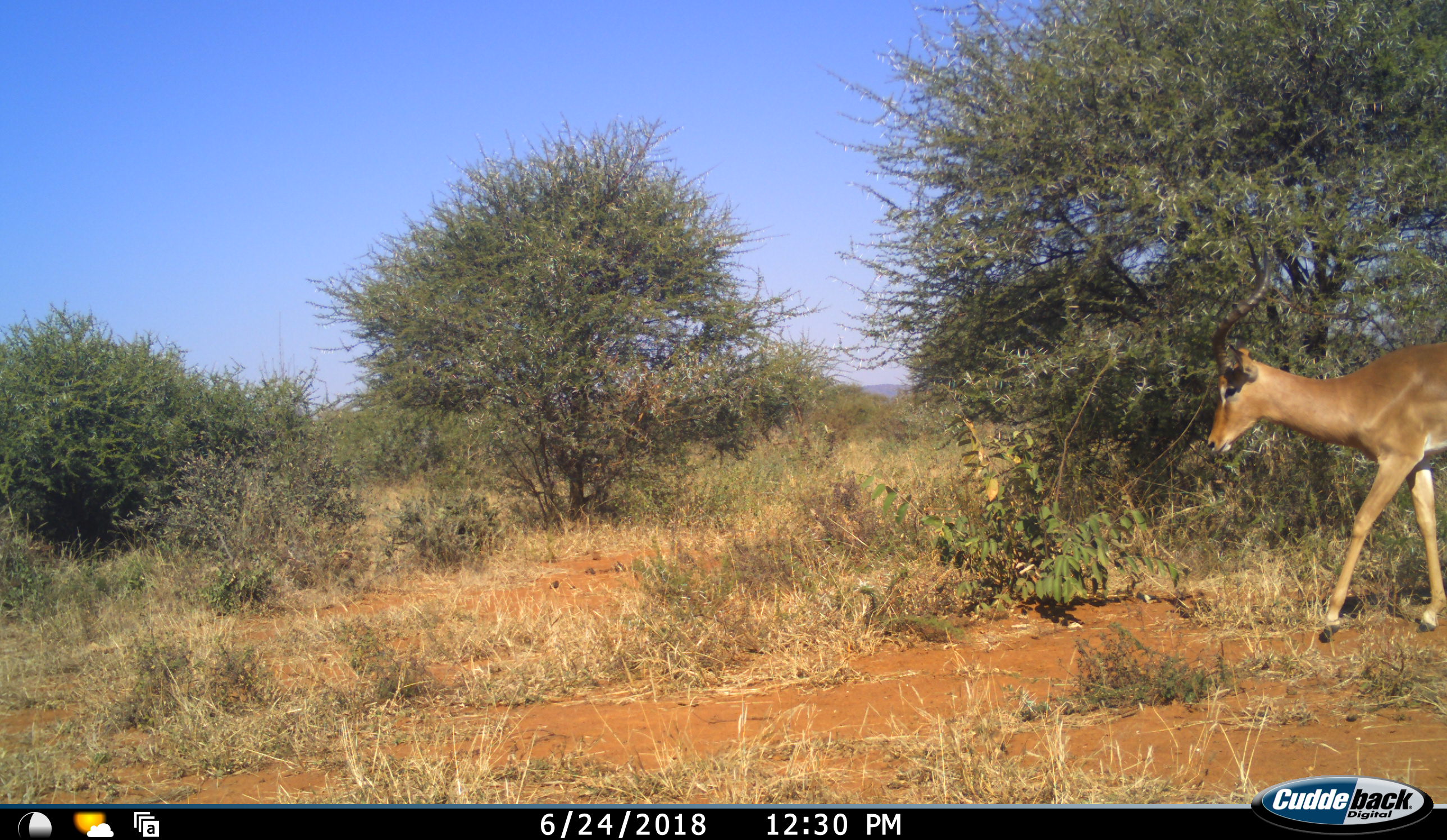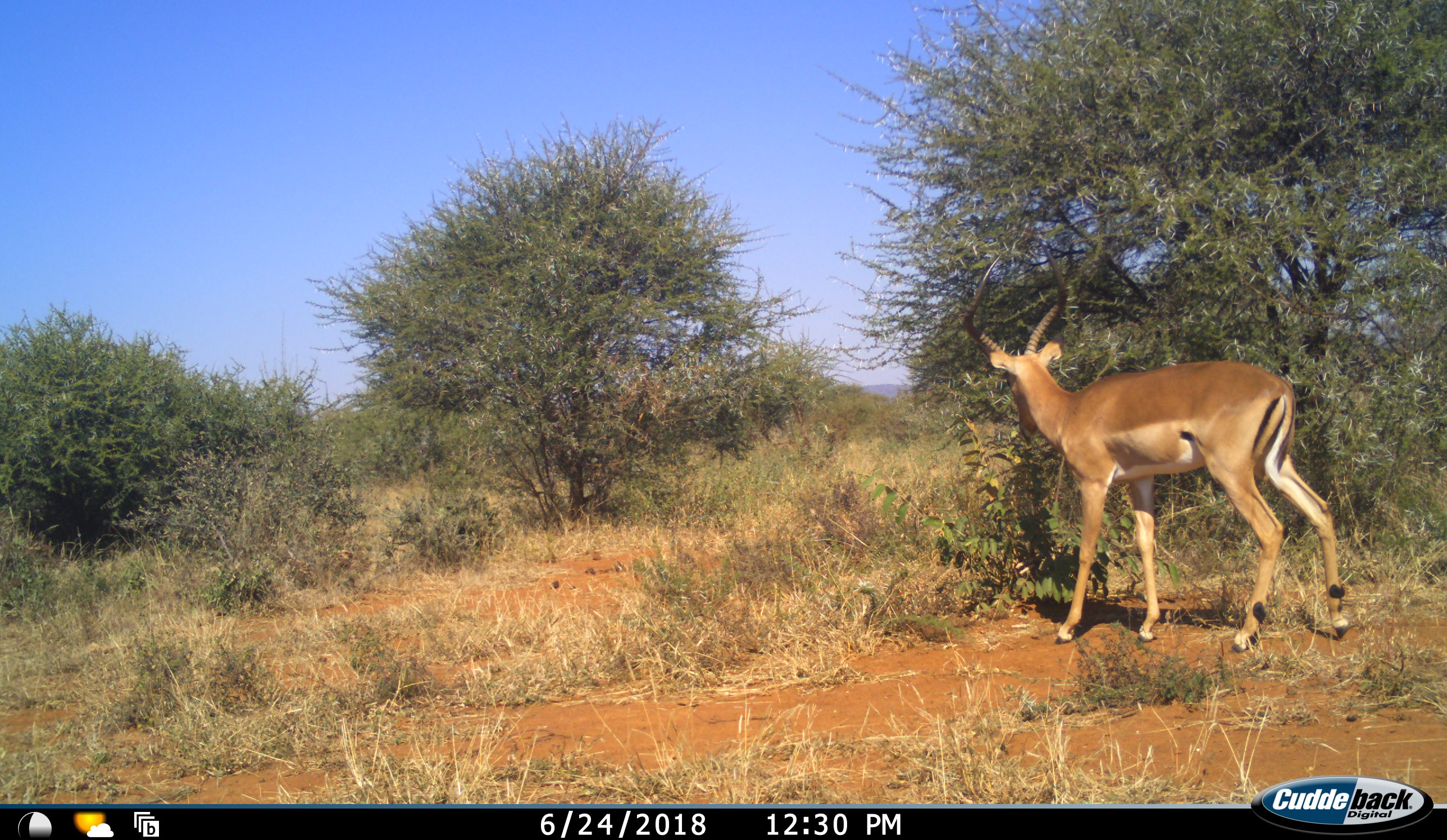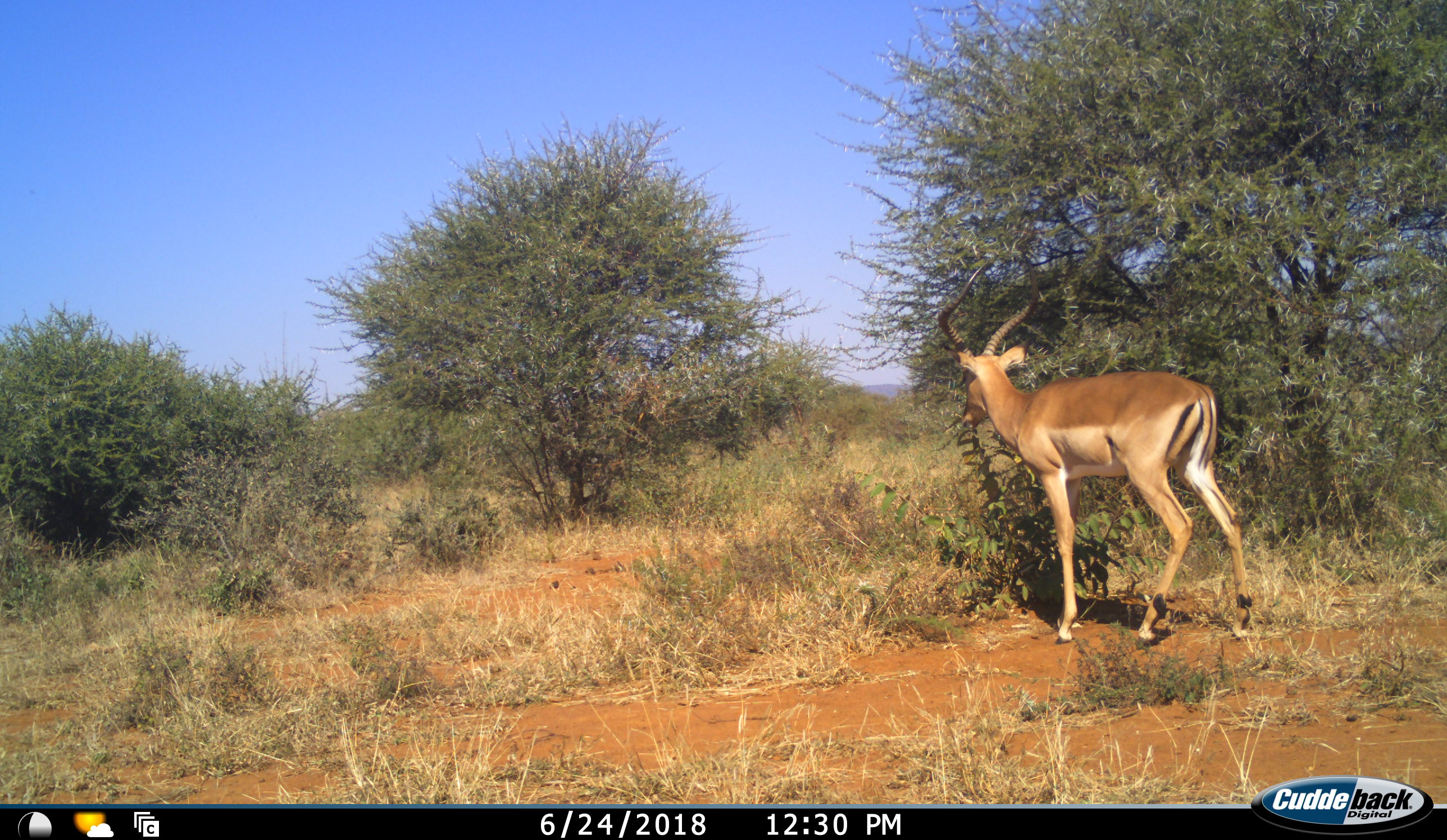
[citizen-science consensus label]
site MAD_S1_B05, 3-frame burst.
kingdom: Animalia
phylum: Chordata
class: Mammalia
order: Artiodactyla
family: Bovidae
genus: Aepyceros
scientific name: Aepyceros melampus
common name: impala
Impala (Aepyceros melampus), count 1. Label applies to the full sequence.